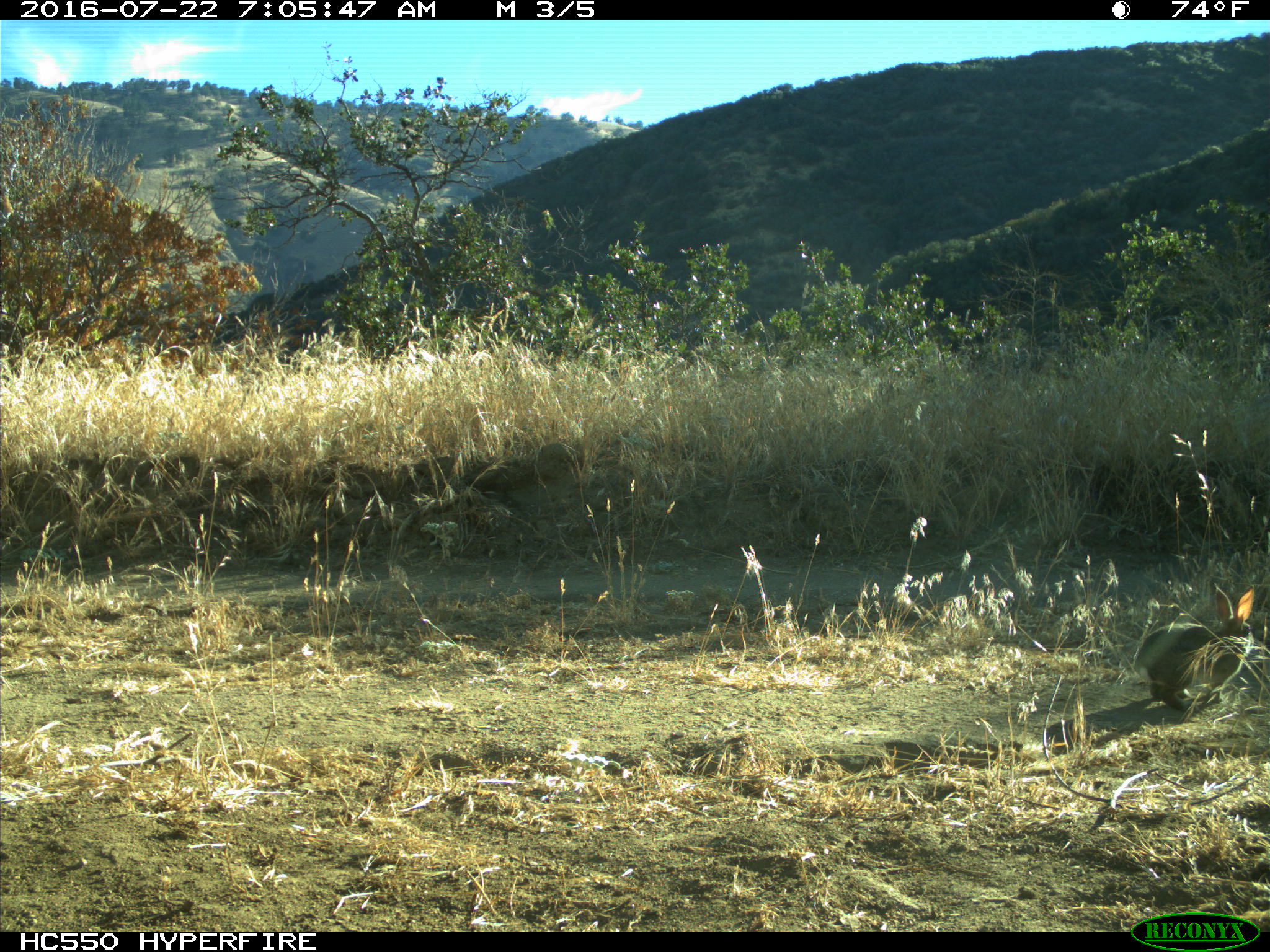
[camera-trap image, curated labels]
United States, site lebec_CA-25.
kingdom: Animalia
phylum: Chordata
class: Mammalia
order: Lagomorpha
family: Leporidae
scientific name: Leporidae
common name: rabbits and hares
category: unidentified rabbit